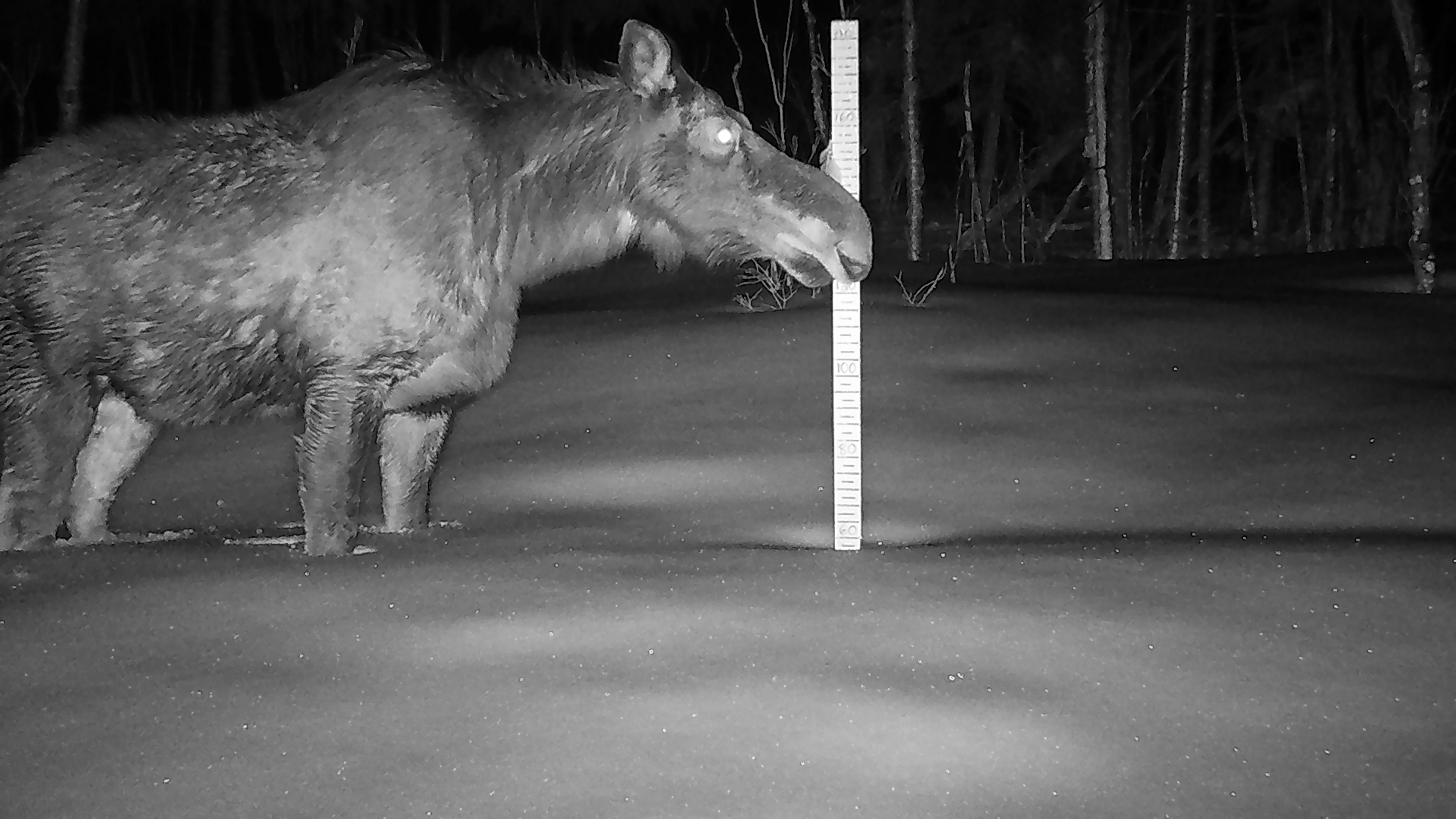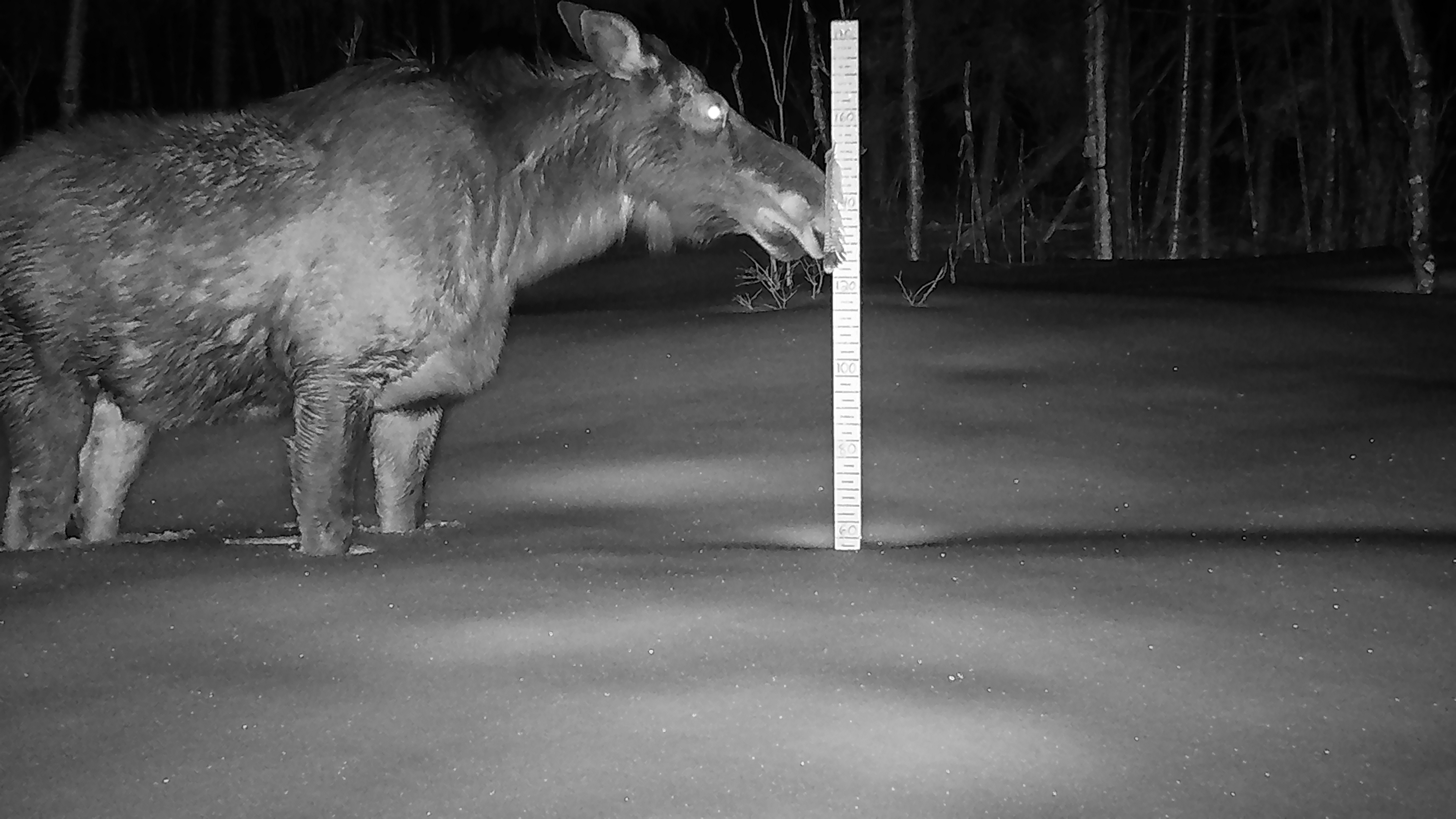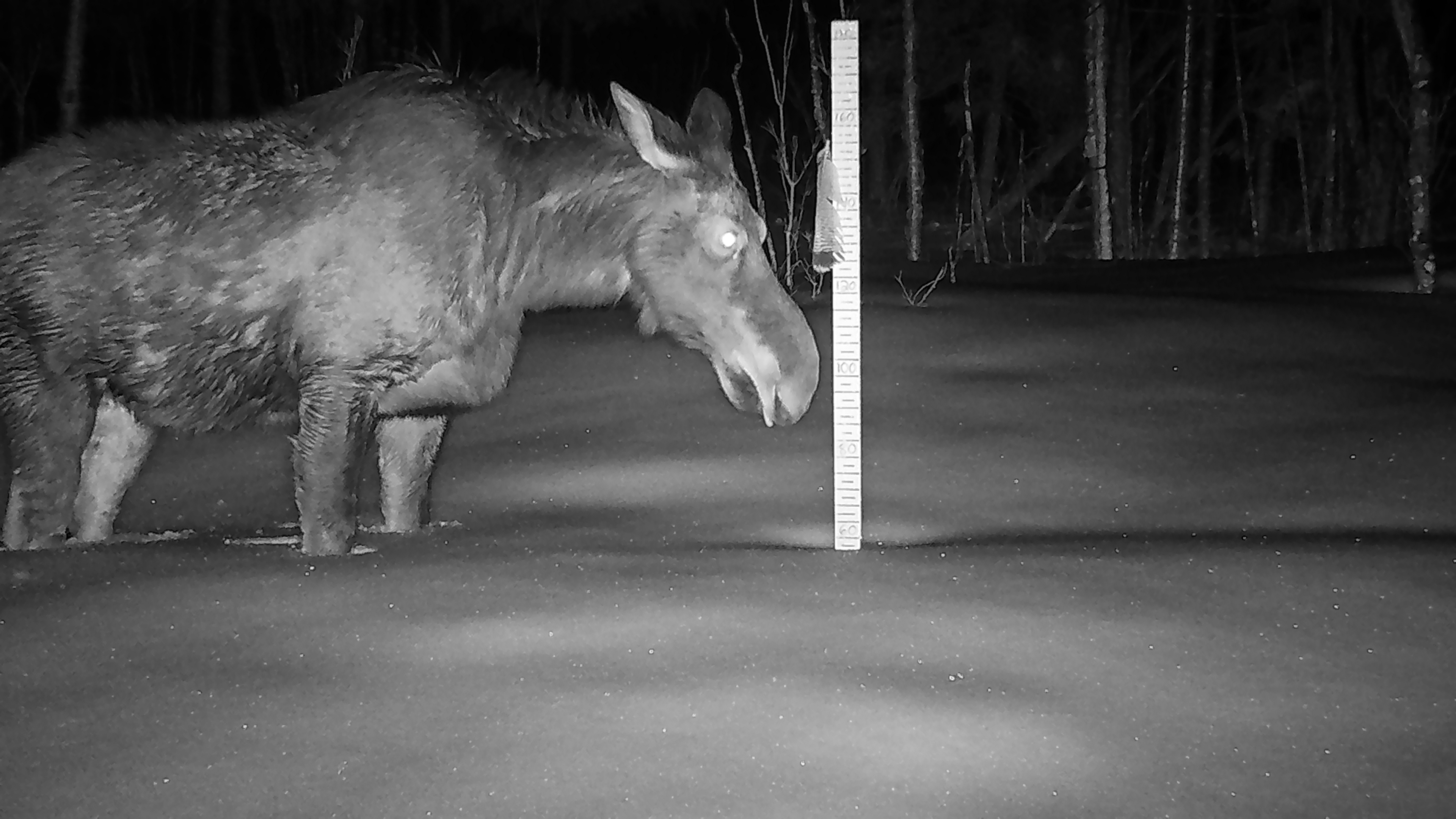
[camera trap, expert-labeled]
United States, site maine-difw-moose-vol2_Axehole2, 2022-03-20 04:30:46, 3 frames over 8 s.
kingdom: Animalia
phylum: Chordata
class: Mammalia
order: Artiodactyla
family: Cervidae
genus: Alces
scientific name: Alces alces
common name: moose